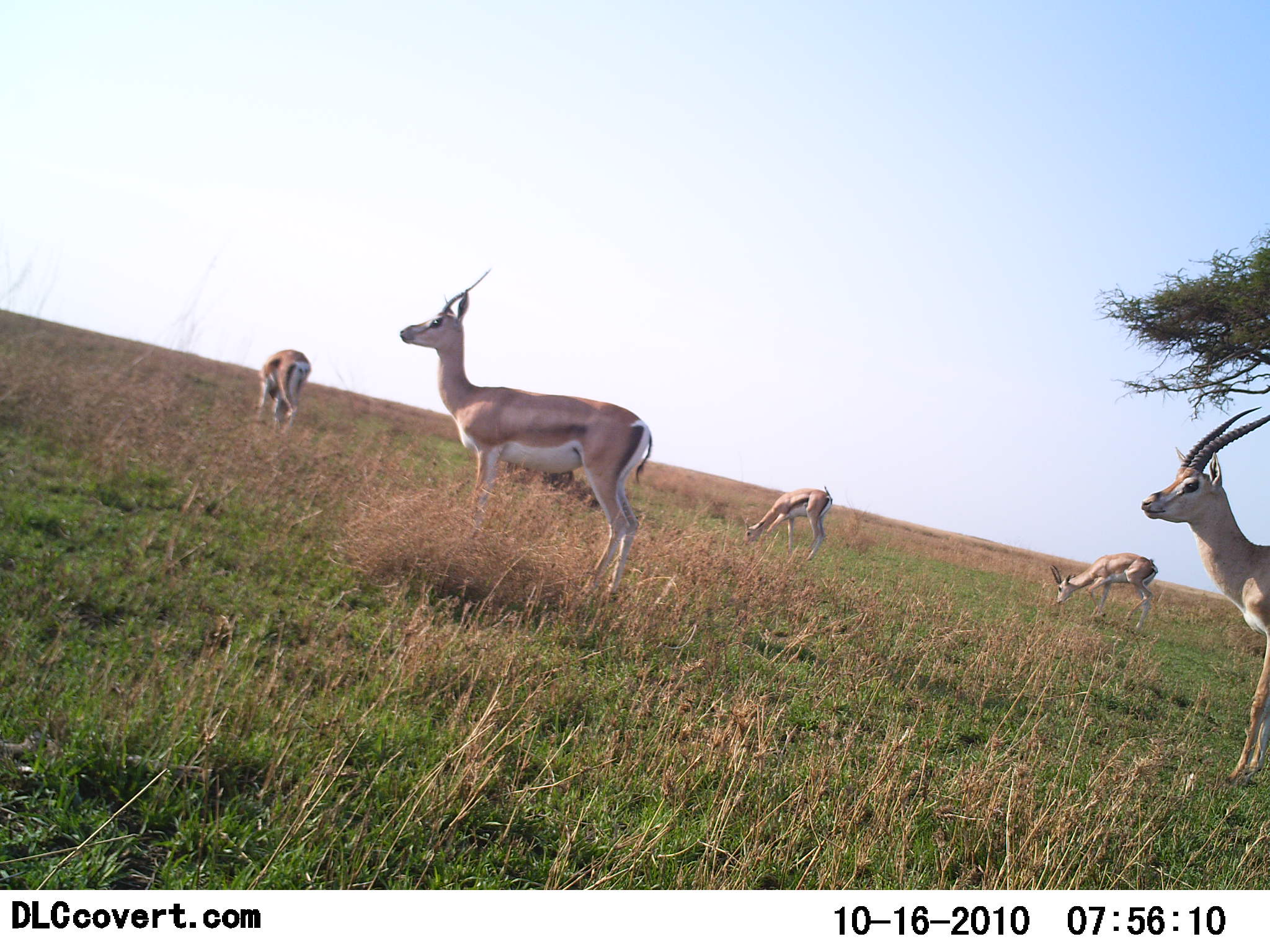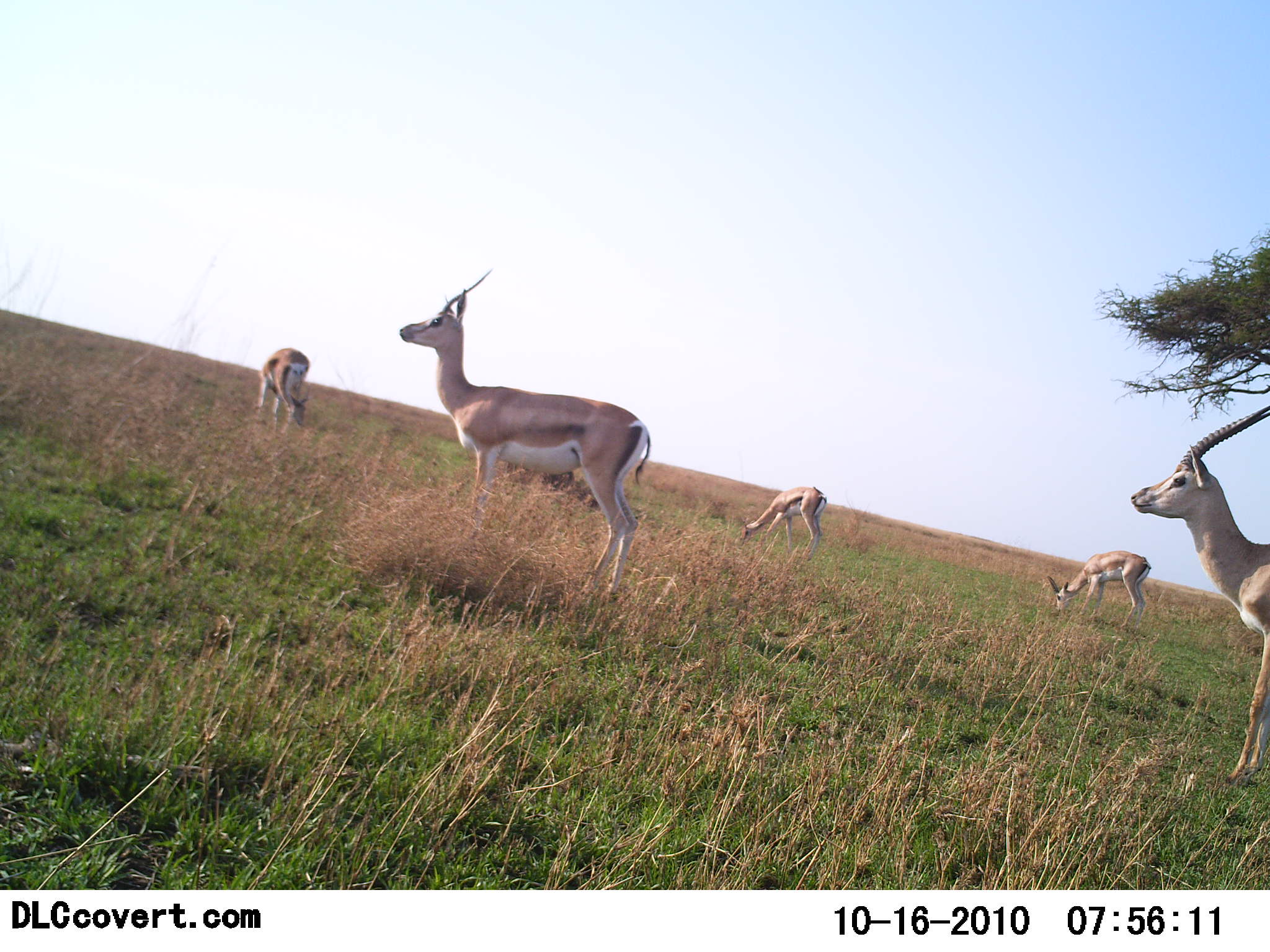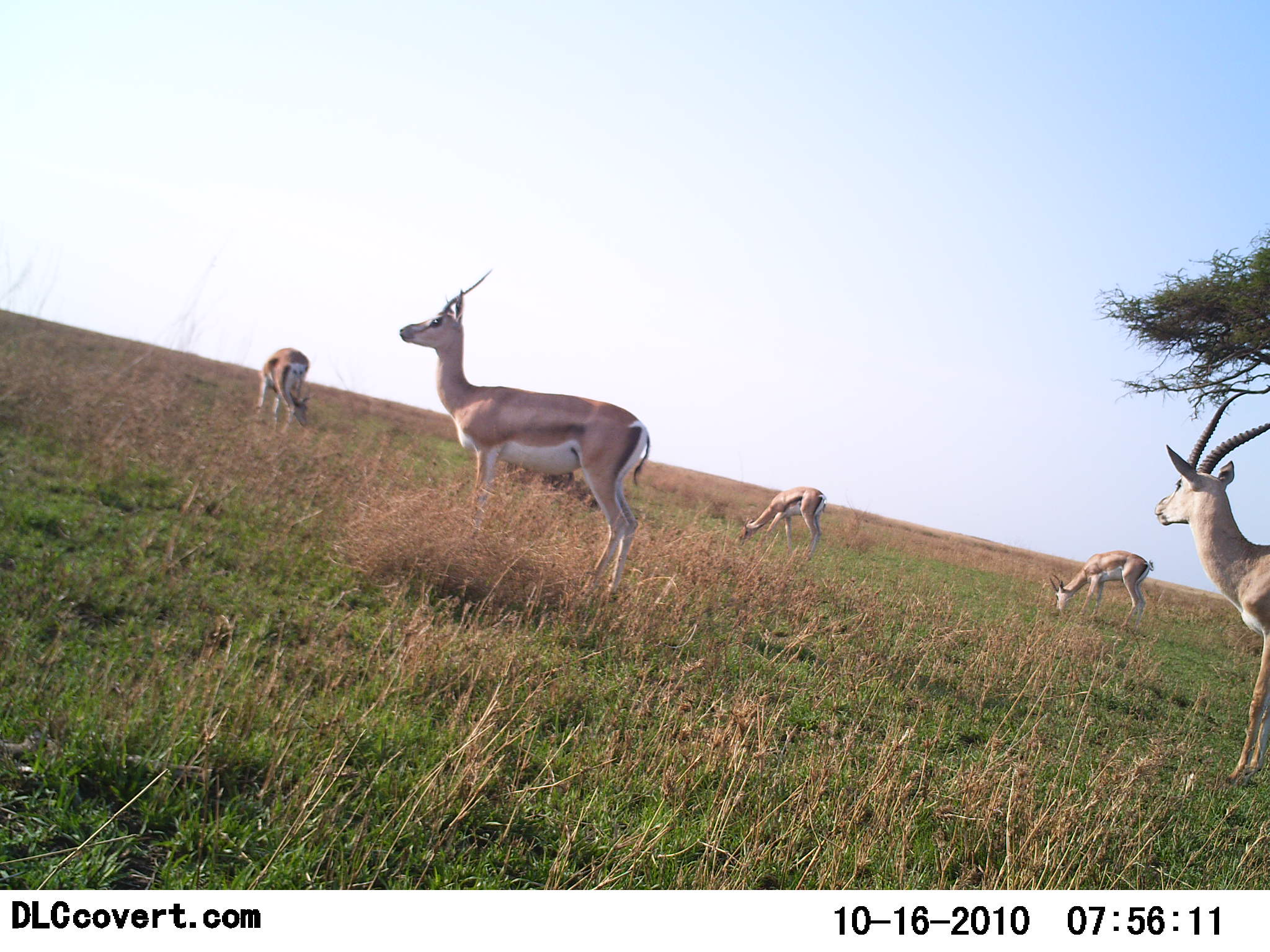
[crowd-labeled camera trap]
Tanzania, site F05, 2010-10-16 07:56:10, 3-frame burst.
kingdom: Animalia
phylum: Chordata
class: Mammalia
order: Artiodactyla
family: Bovidae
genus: Nanger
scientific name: Nanger granti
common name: grant's gazelle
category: gazellegrants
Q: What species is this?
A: Gazellegrants (grant's gazelle) (Nanger granti).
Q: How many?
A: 5.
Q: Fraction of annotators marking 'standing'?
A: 92%.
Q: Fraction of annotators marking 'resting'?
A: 0%.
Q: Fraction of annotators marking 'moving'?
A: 8%.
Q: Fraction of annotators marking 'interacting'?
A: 0%.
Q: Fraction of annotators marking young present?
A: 0%.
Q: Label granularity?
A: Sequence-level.